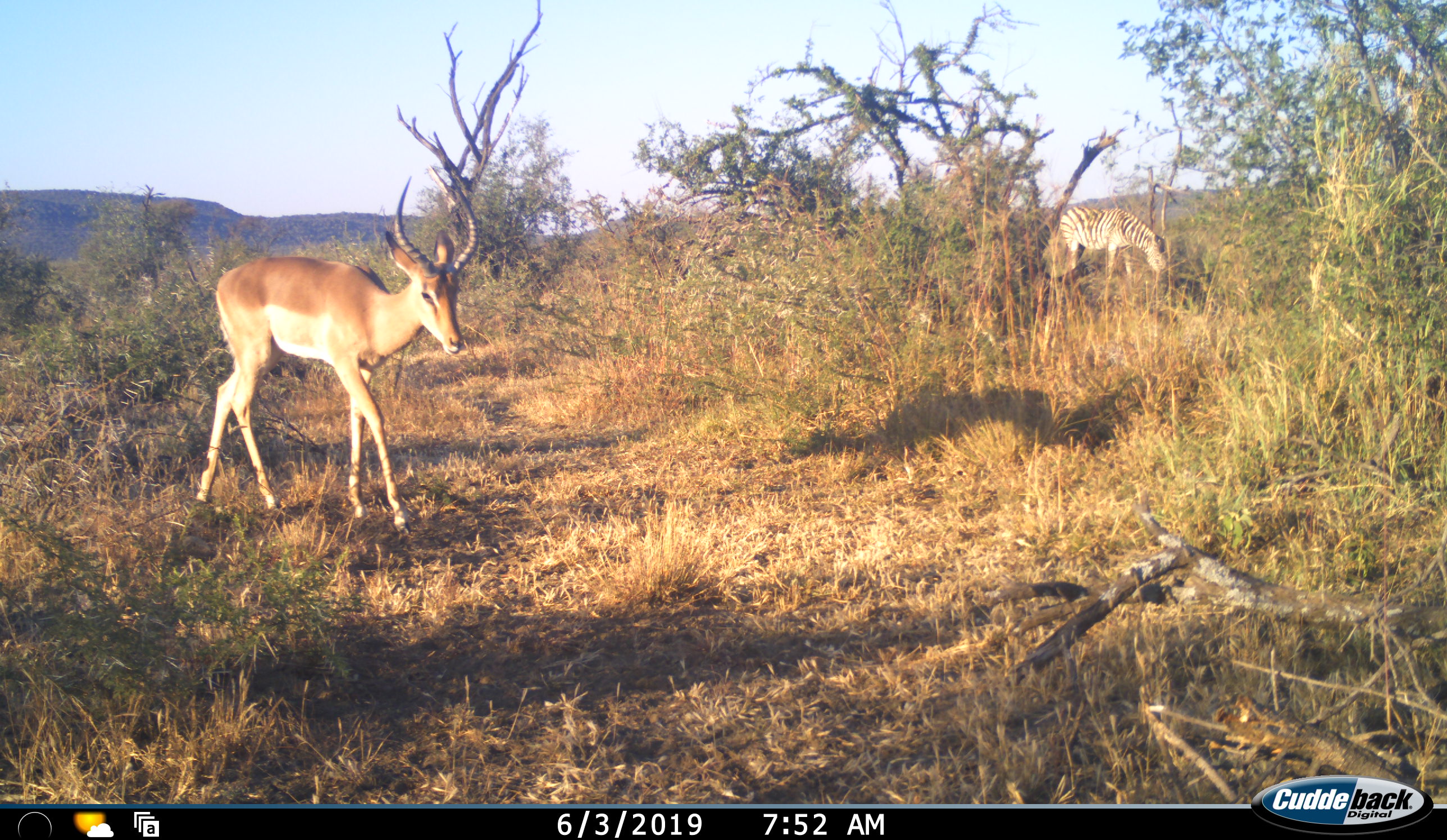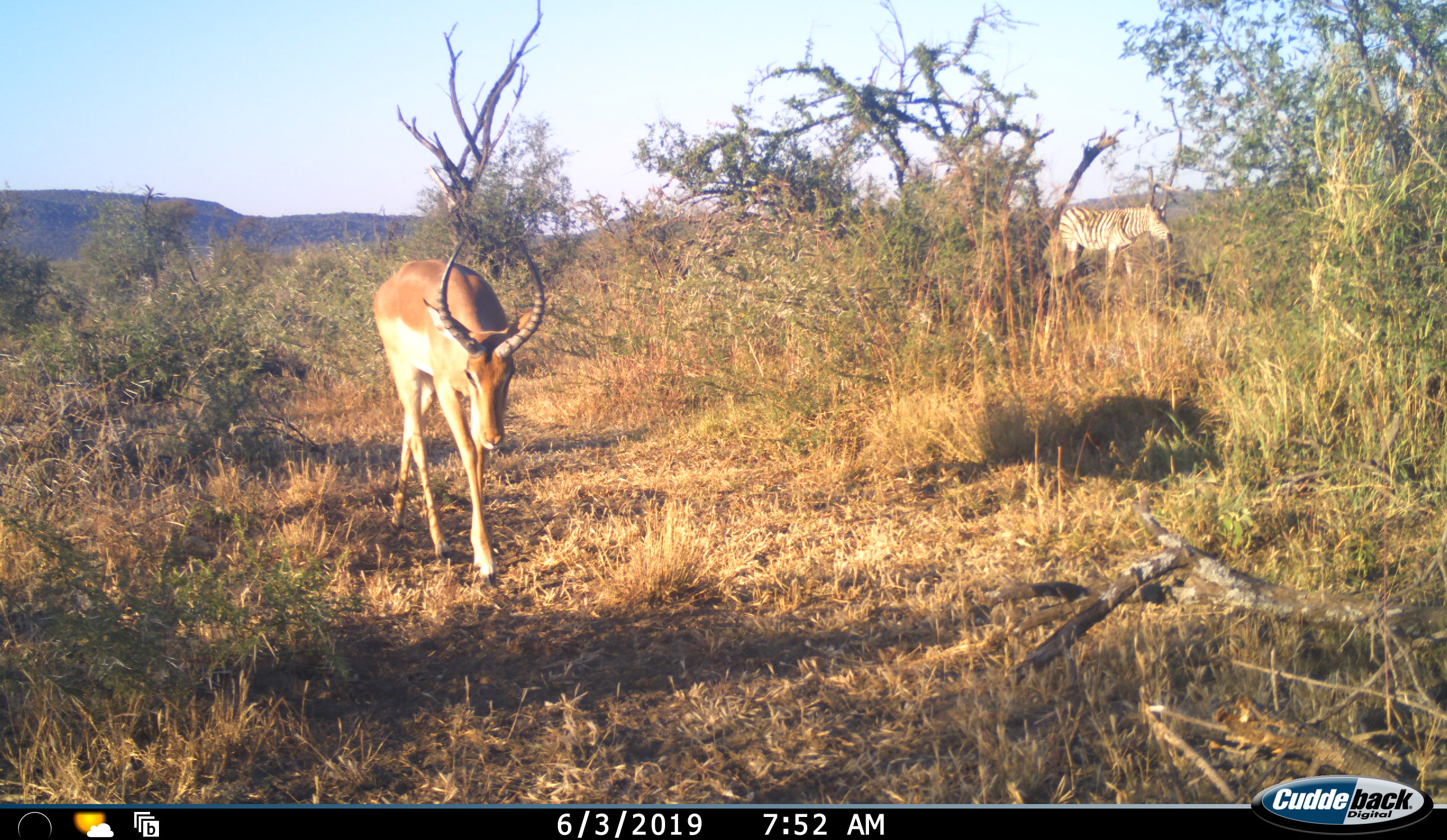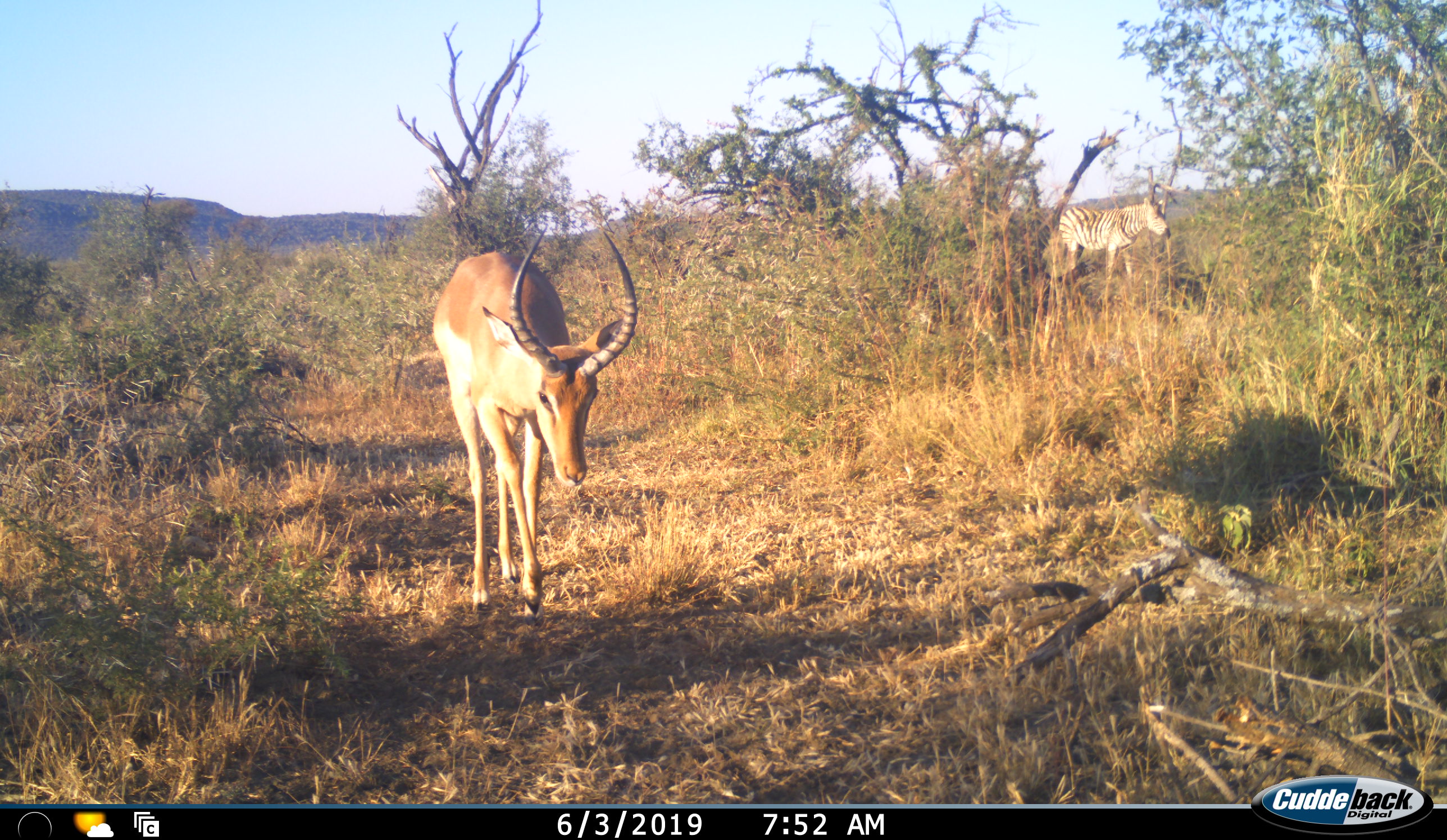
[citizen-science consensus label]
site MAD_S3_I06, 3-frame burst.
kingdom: Animalia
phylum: Chordata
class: Mammalia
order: Artiodactyla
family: Bovidae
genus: Aepyceros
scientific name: Aepyceros melampus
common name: impala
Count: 1.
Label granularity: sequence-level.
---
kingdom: Animalia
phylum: Chordata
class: Mammalia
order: Perissodactyla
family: Equidae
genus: Equus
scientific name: Equus quagga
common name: plains zebra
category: zebraplains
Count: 1.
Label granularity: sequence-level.